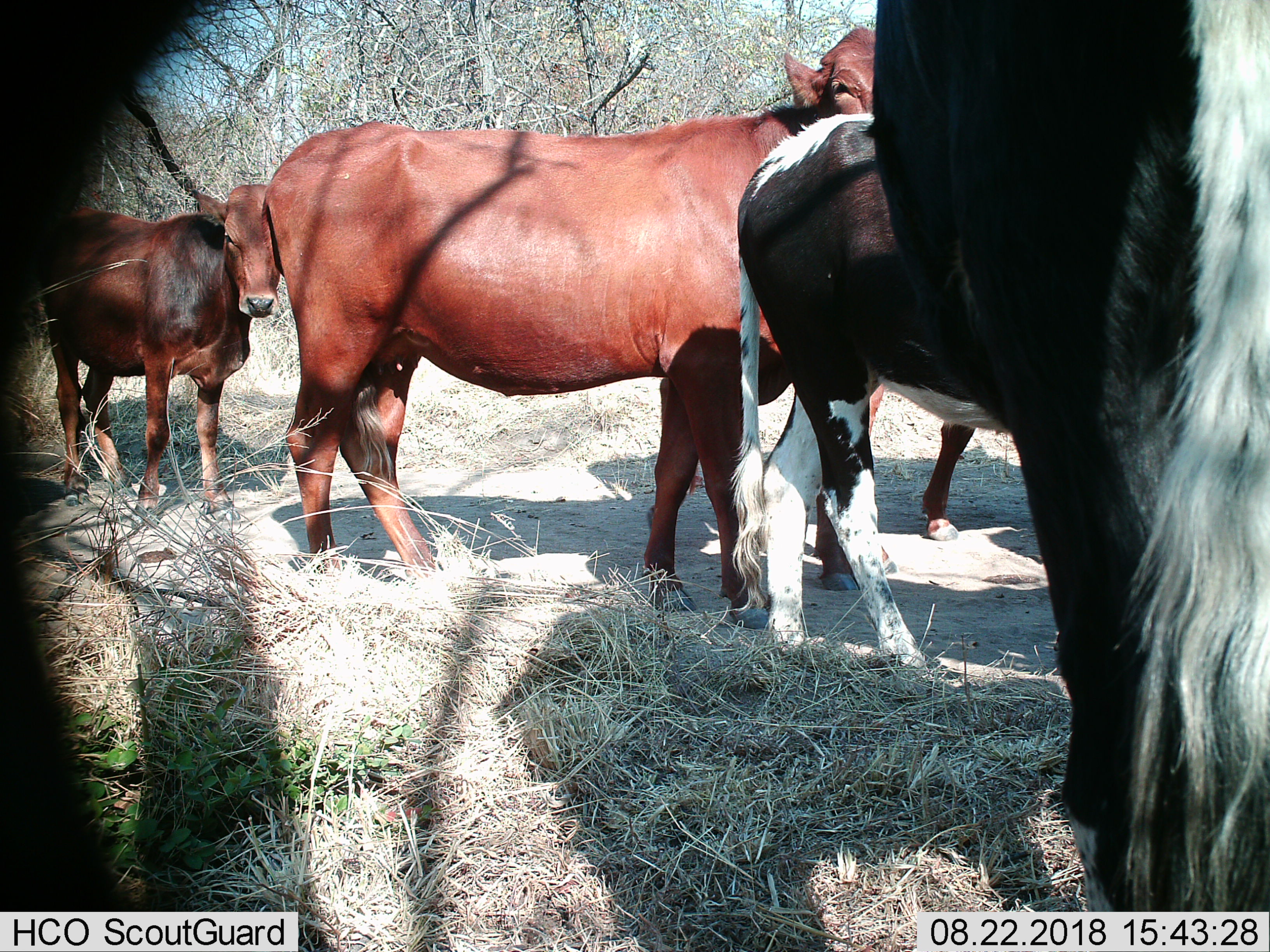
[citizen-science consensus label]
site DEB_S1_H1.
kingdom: Animalia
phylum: Chordata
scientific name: Vertebrata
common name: domestic animal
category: domesticanimal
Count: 5.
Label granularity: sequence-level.